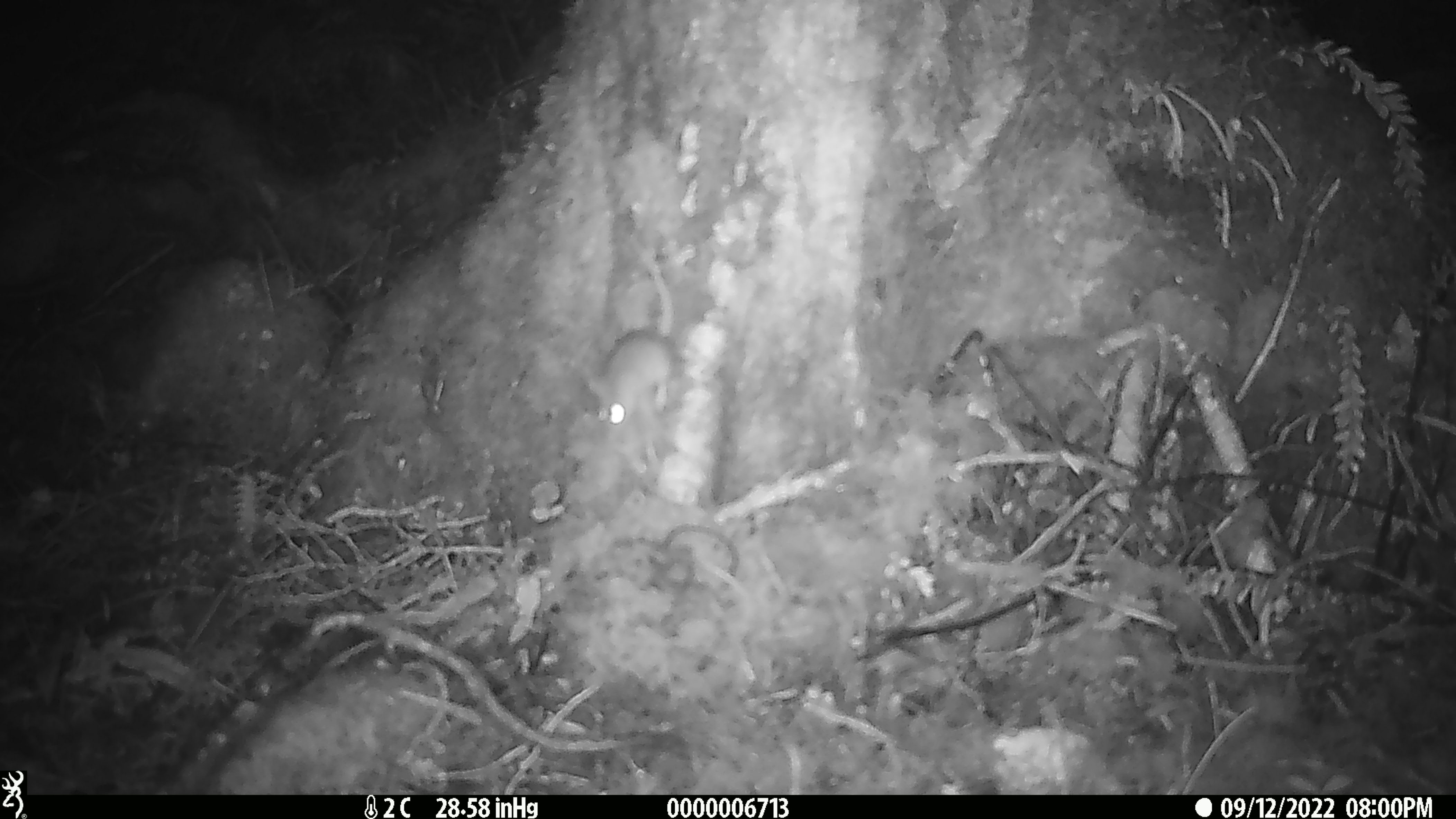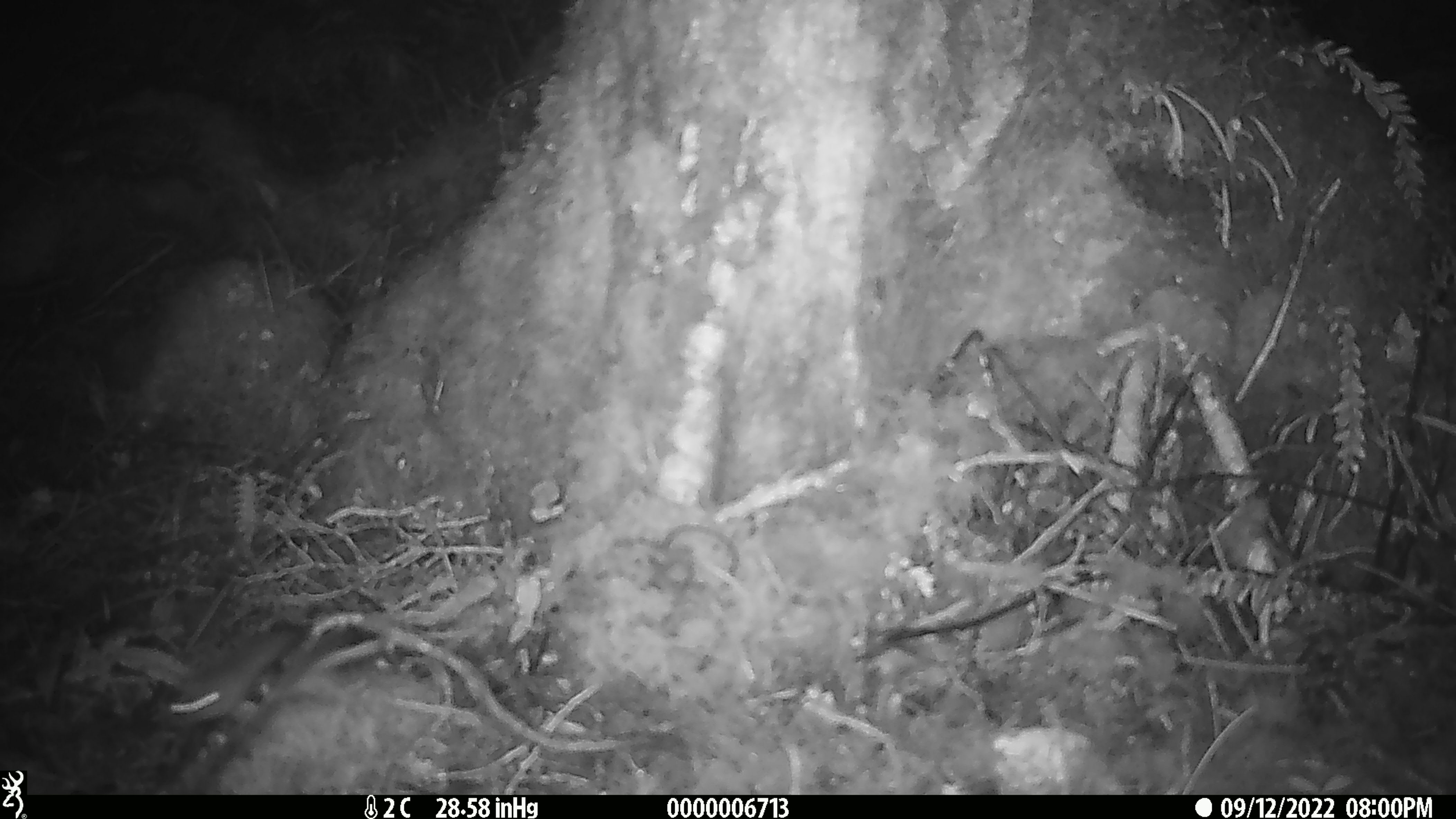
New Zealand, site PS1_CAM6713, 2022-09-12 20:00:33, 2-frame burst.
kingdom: Animalia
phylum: Chordata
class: Mammalia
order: Rodentia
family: Muridae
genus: Mus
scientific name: Mus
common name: mouse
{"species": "mouse (Mus)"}